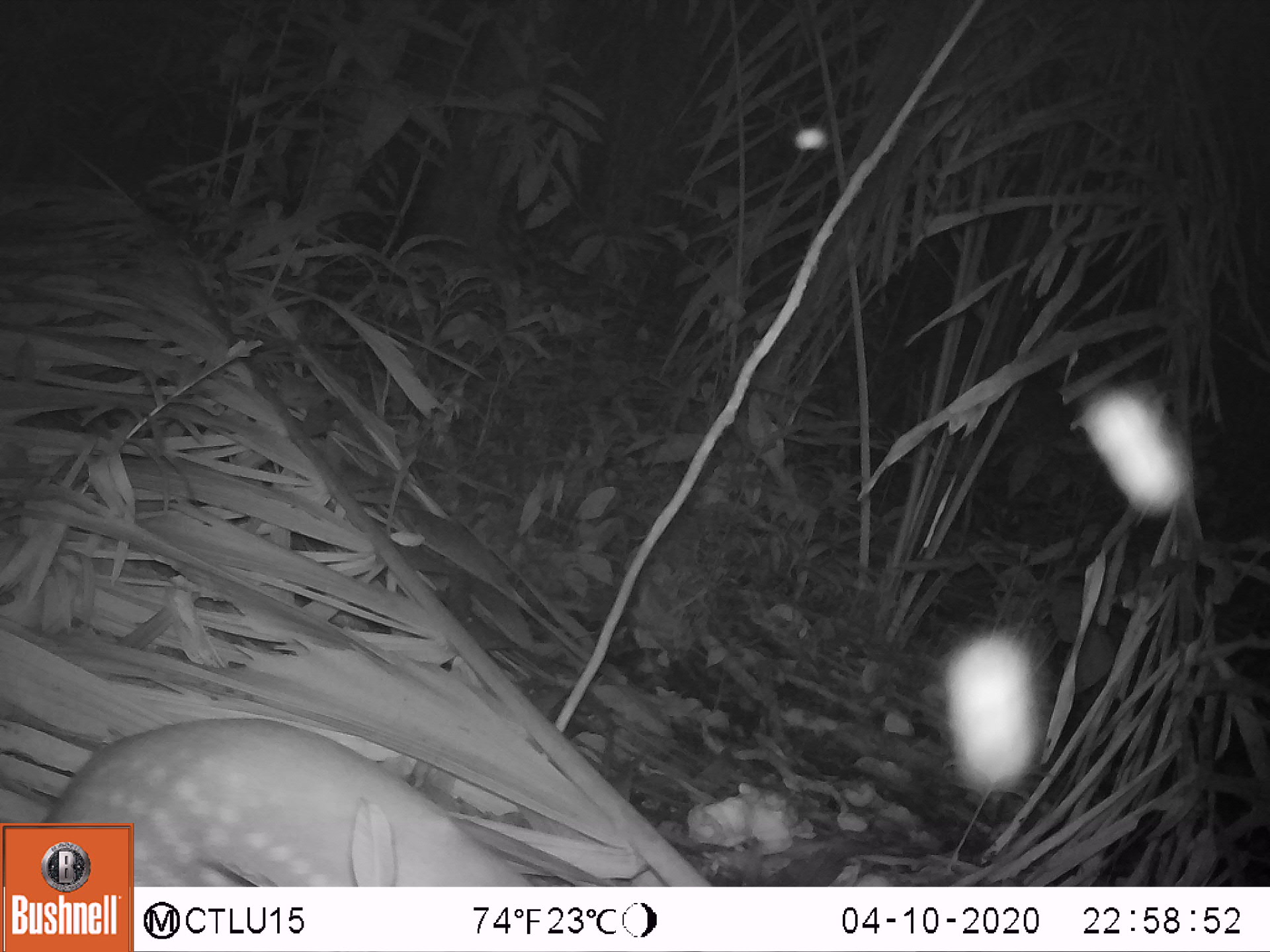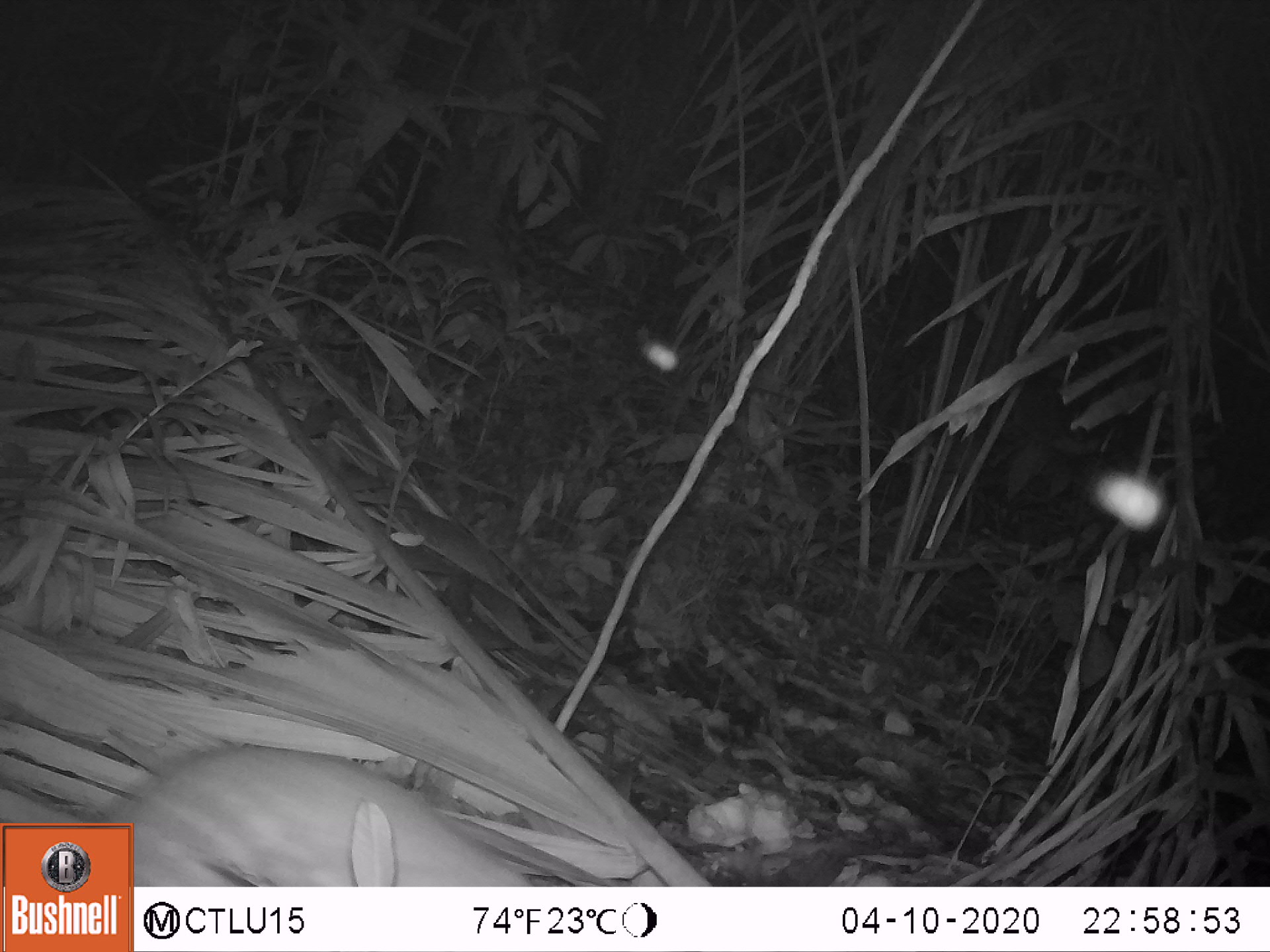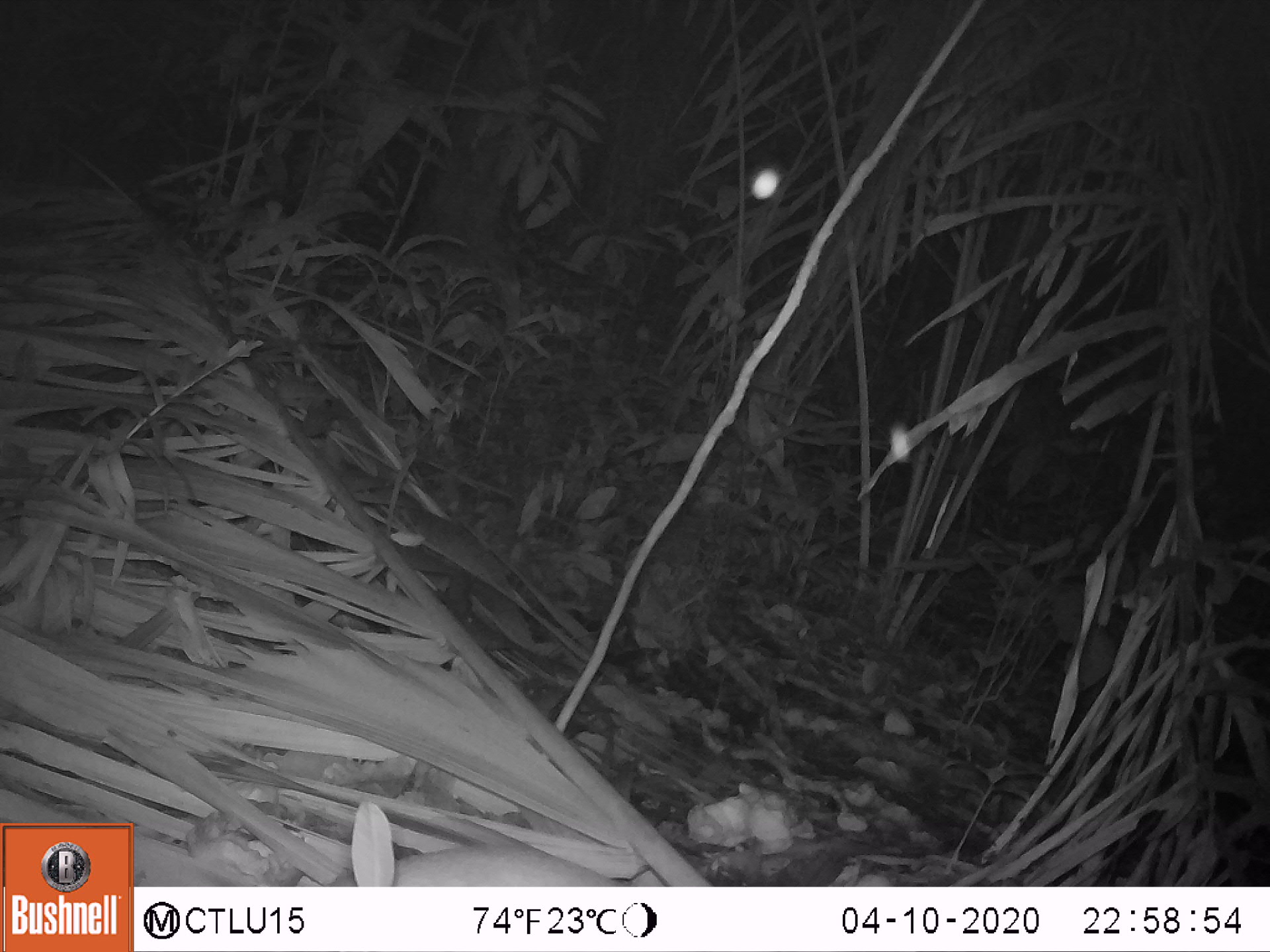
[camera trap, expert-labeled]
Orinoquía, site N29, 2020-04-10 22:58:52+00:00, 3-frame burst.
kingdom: Animalia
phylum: Chordata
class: Mammalia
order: Rodentia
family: Cuniculidae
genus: Cuniculus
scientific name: Cuniculus paca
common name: spotted paca